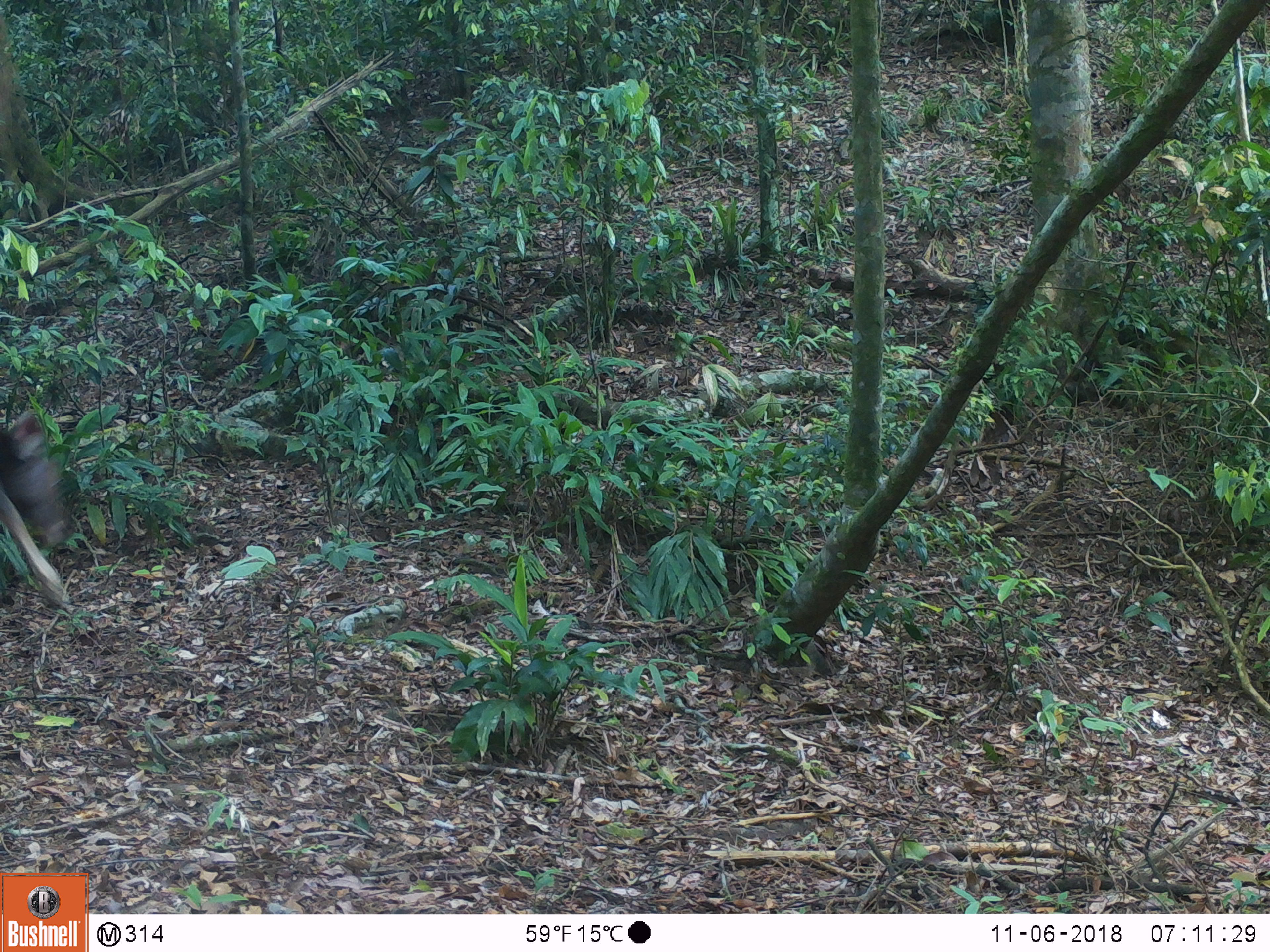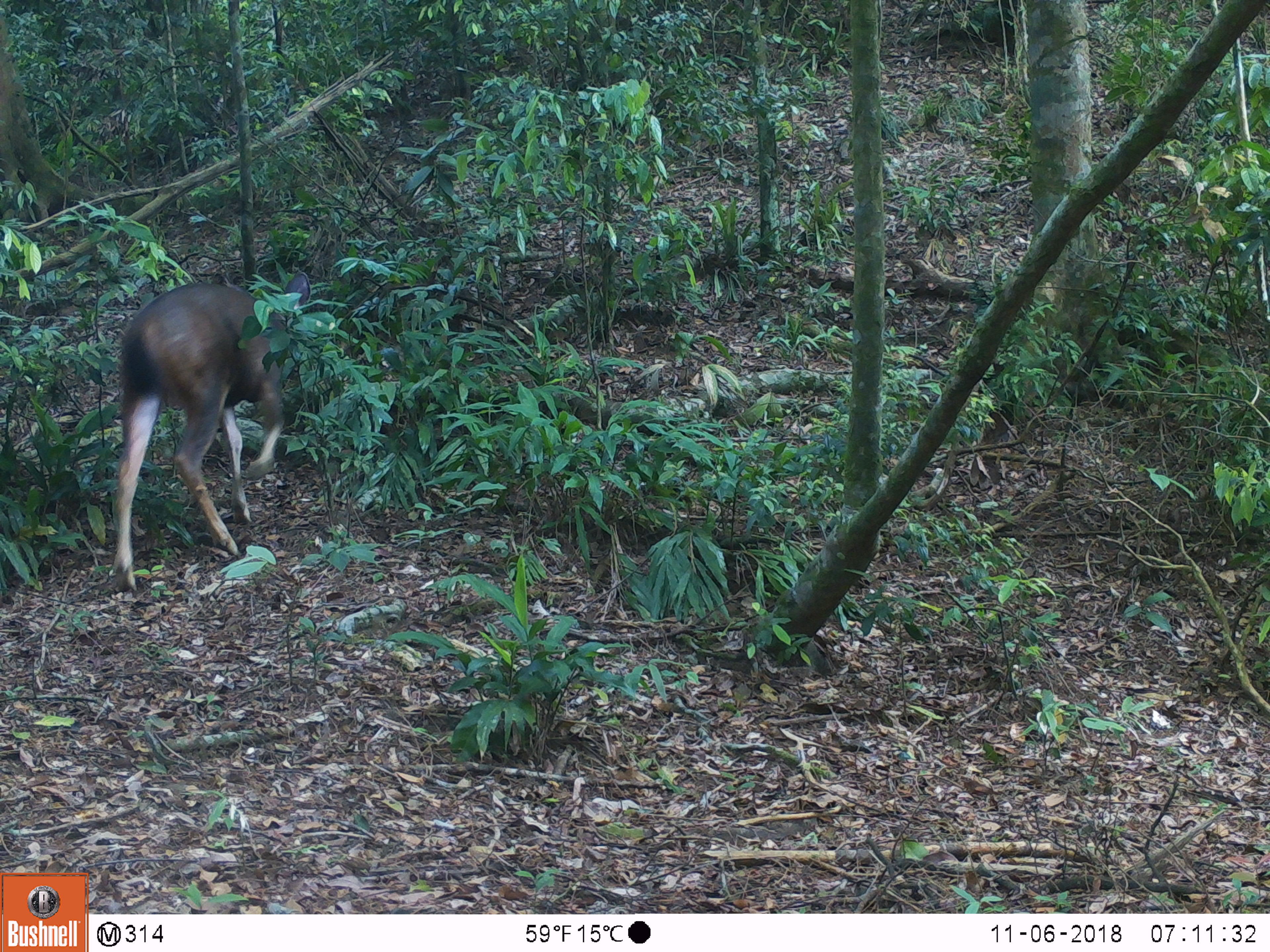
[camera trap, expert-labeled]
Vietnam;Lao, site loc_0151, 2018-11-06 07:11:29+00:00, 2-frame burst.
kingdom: Animalia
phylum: Chordata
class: Mammalia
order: Artiodactyla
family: Cervidae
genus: Rusa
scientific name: Rusa unicolor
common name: sambar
Sambar (Rusa unicolor). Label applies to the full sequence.